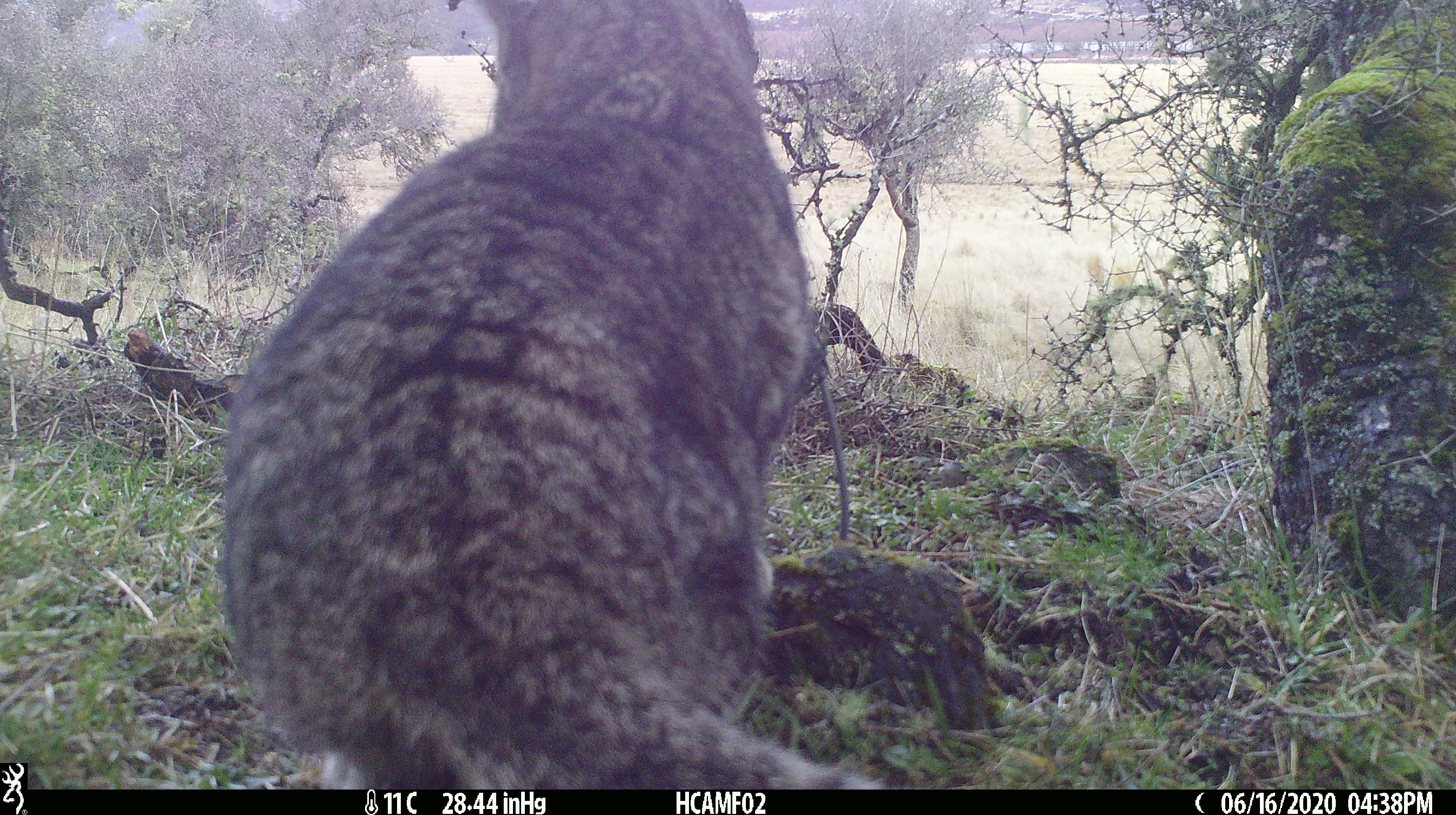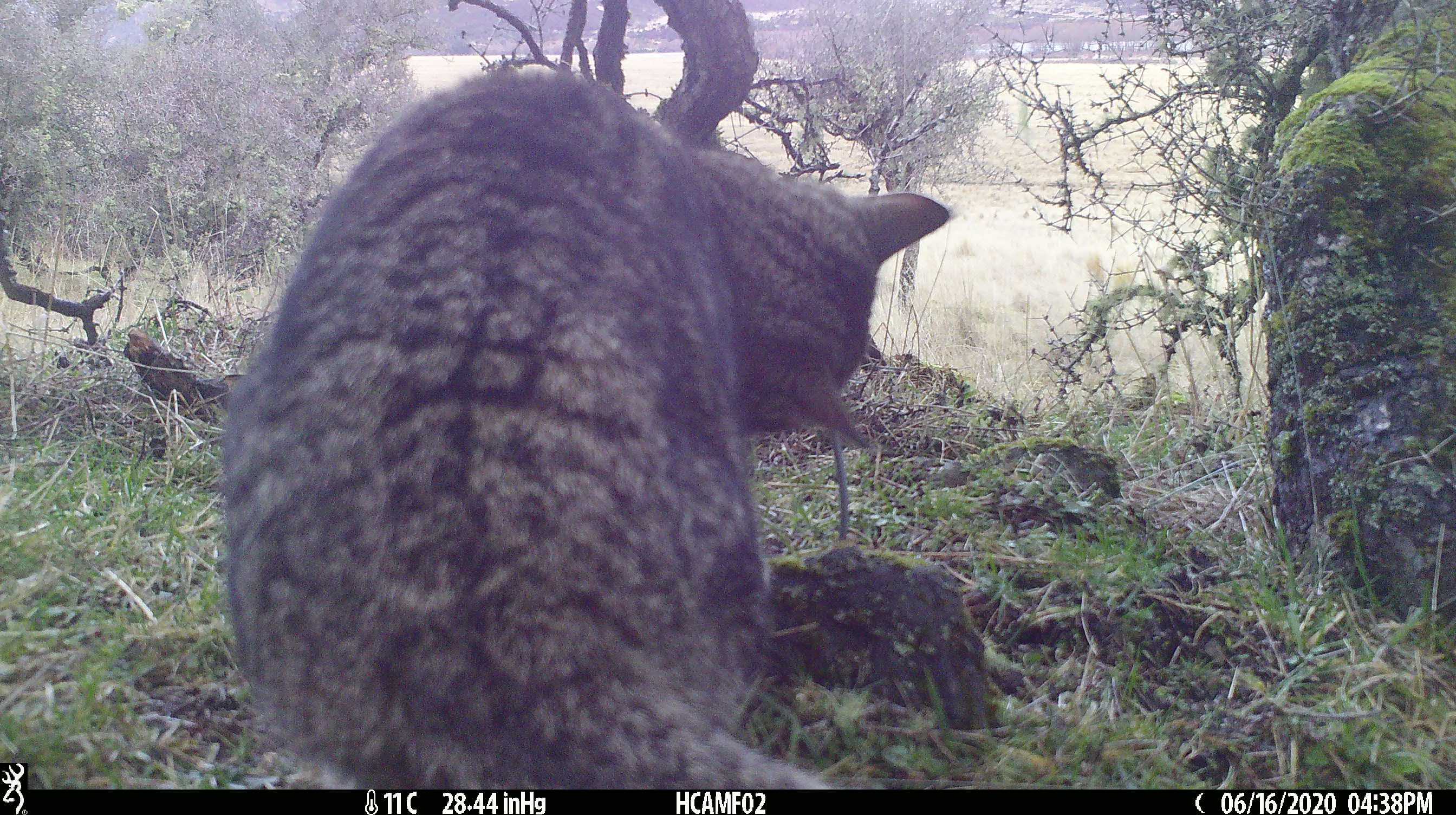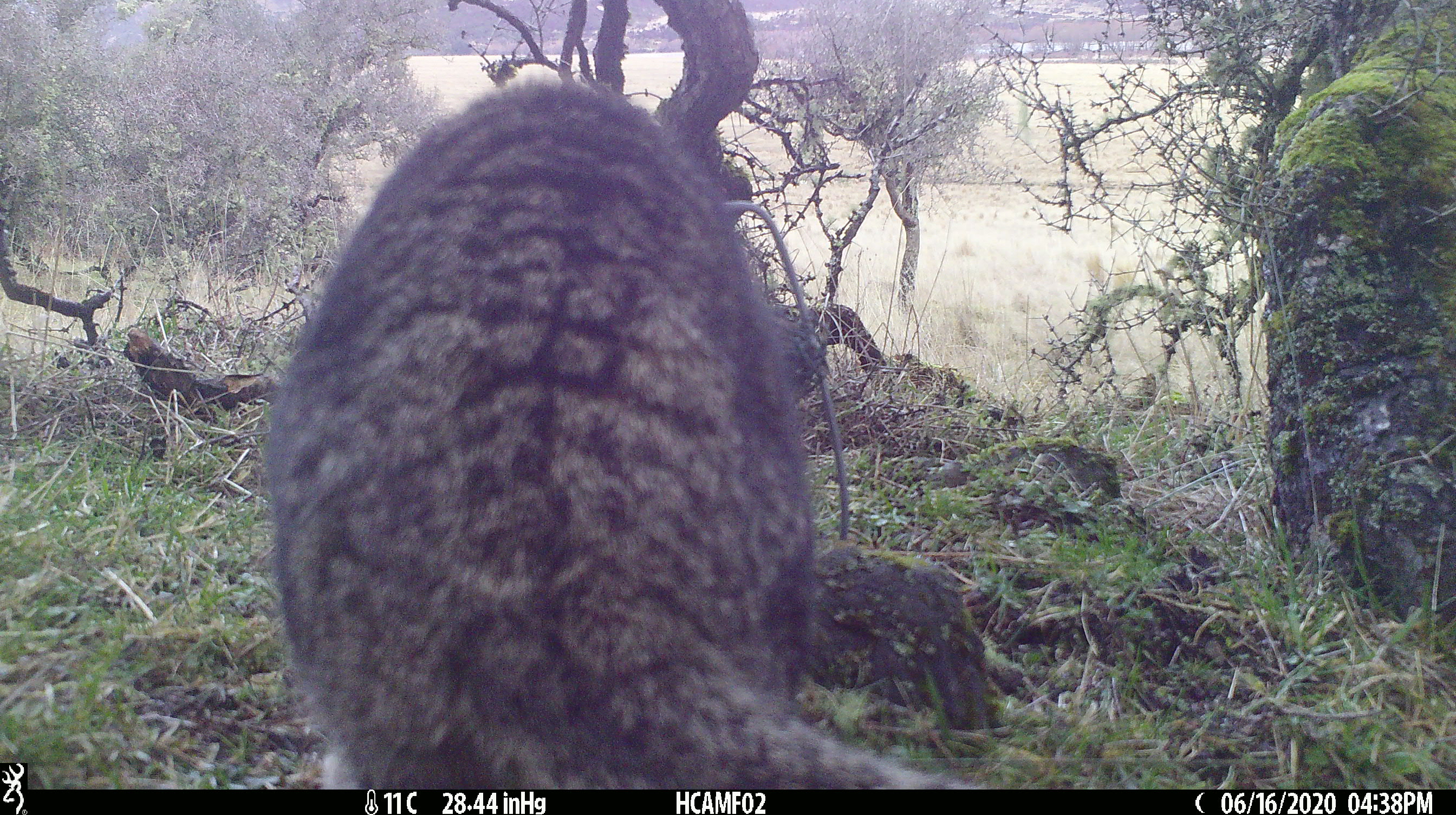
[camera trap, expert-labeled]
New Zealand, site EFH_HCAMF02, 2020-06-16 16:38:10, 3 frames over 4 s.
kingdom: Animalia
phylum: Chordata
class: Mammalia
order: Carnivora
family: Felidae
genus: Felis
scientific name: Felis catus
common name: domestic cat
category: cat